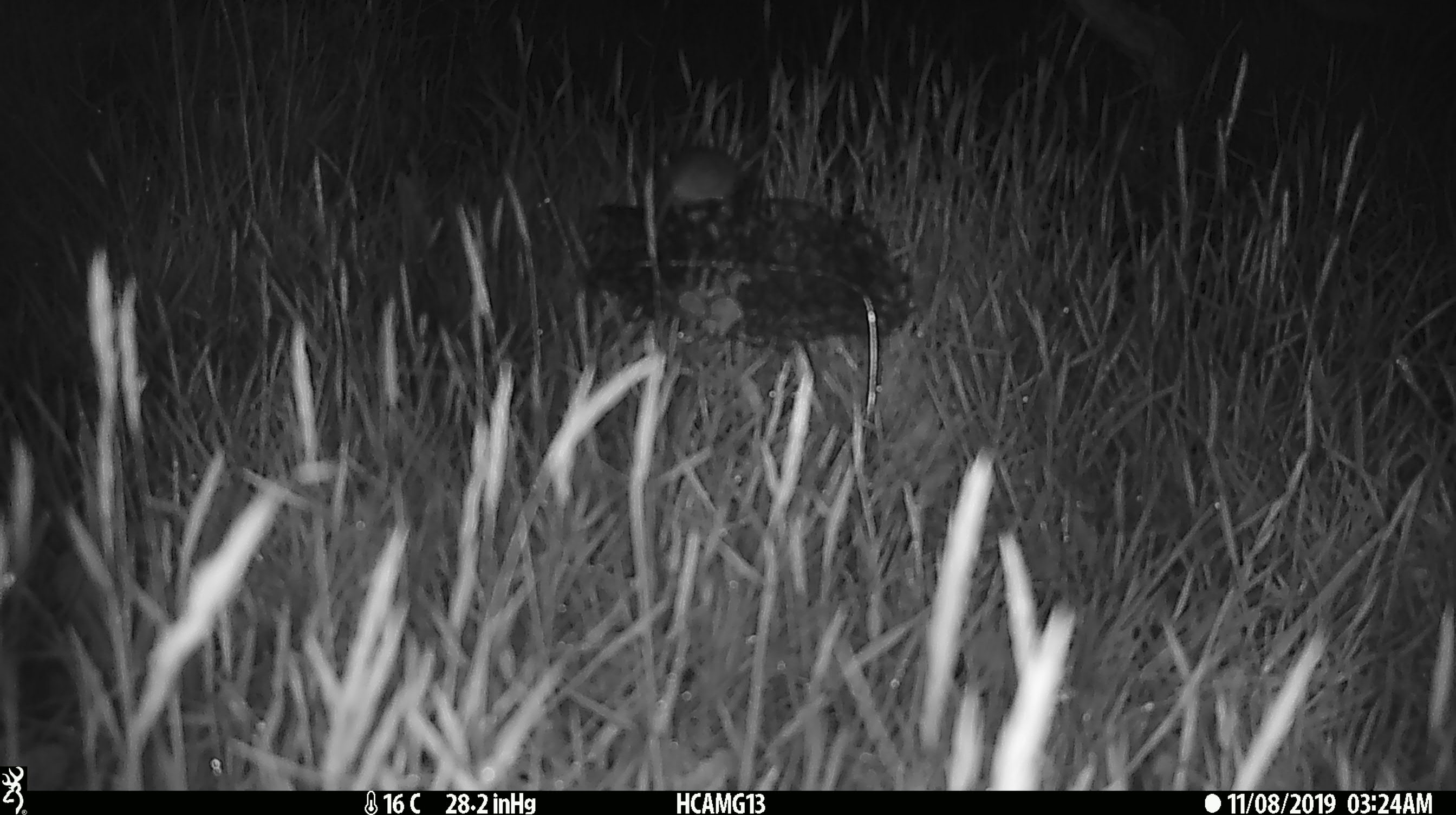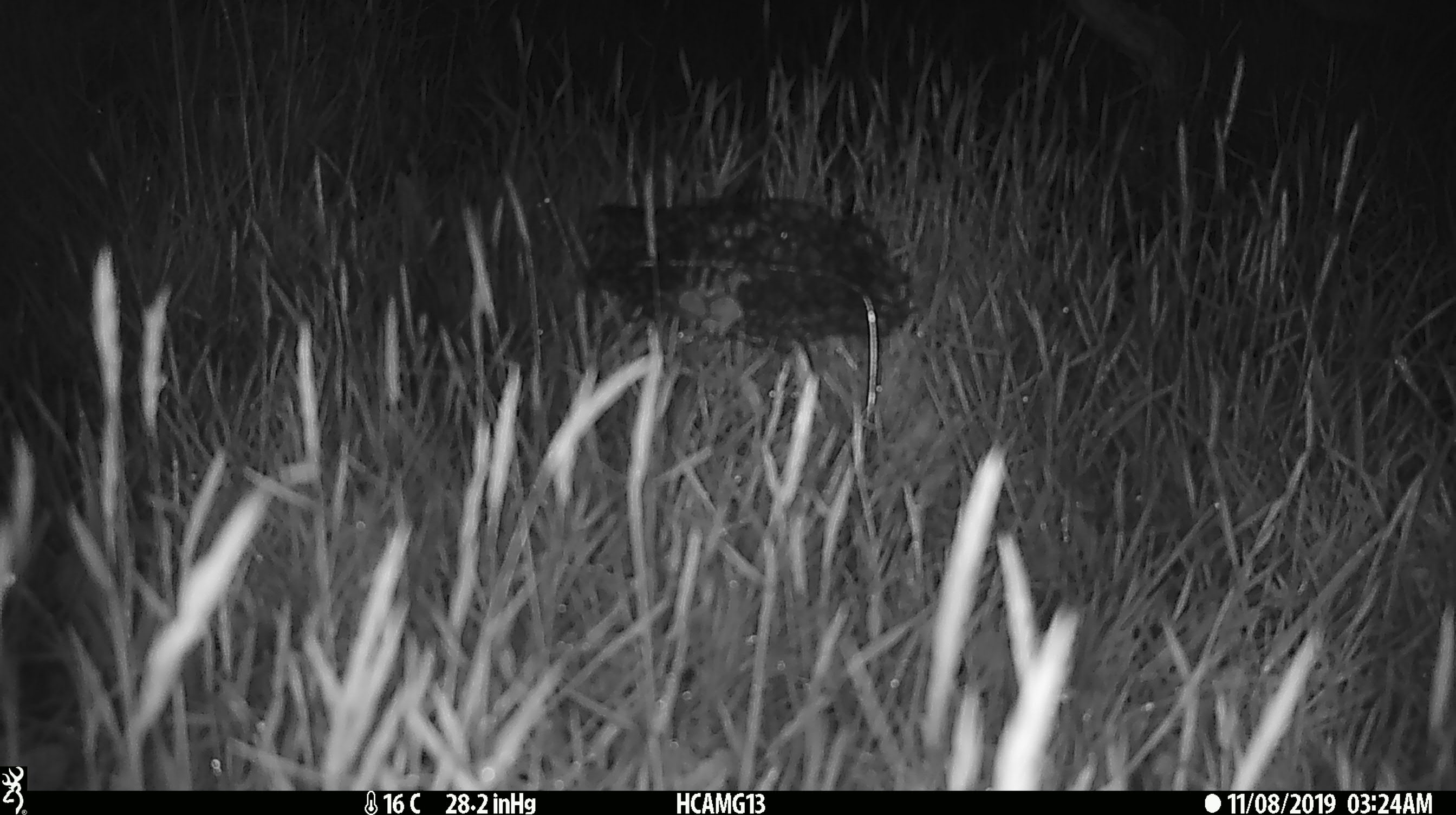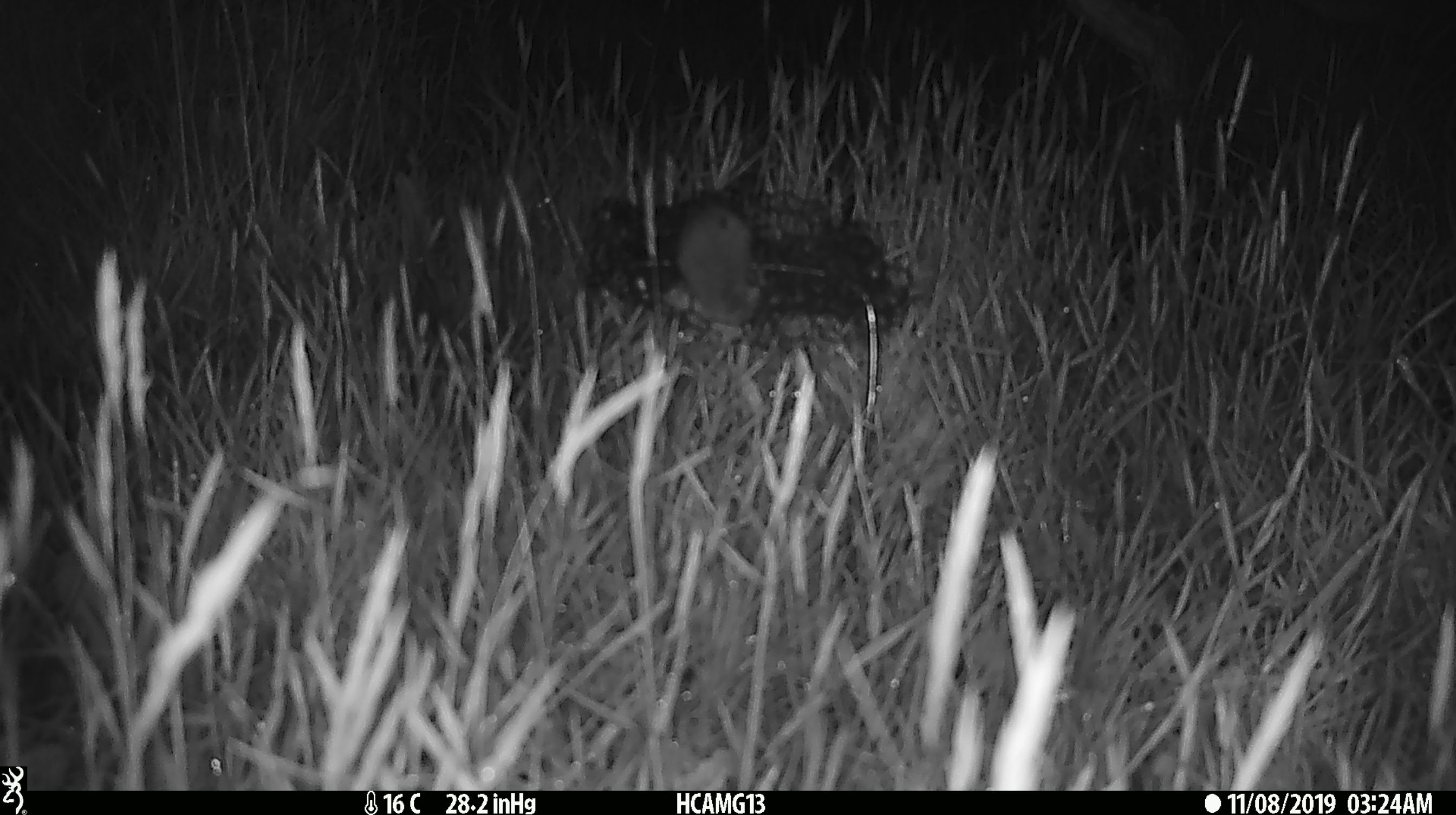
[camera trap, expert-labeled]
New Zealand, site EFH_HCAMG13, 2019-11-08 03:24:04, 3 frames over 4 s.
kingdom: Animalia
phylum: Chordata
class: Mammalia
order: Rodentia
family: Muridae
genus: Mus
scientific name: Mus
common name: mouse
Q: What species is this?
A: Mouse (Mus).